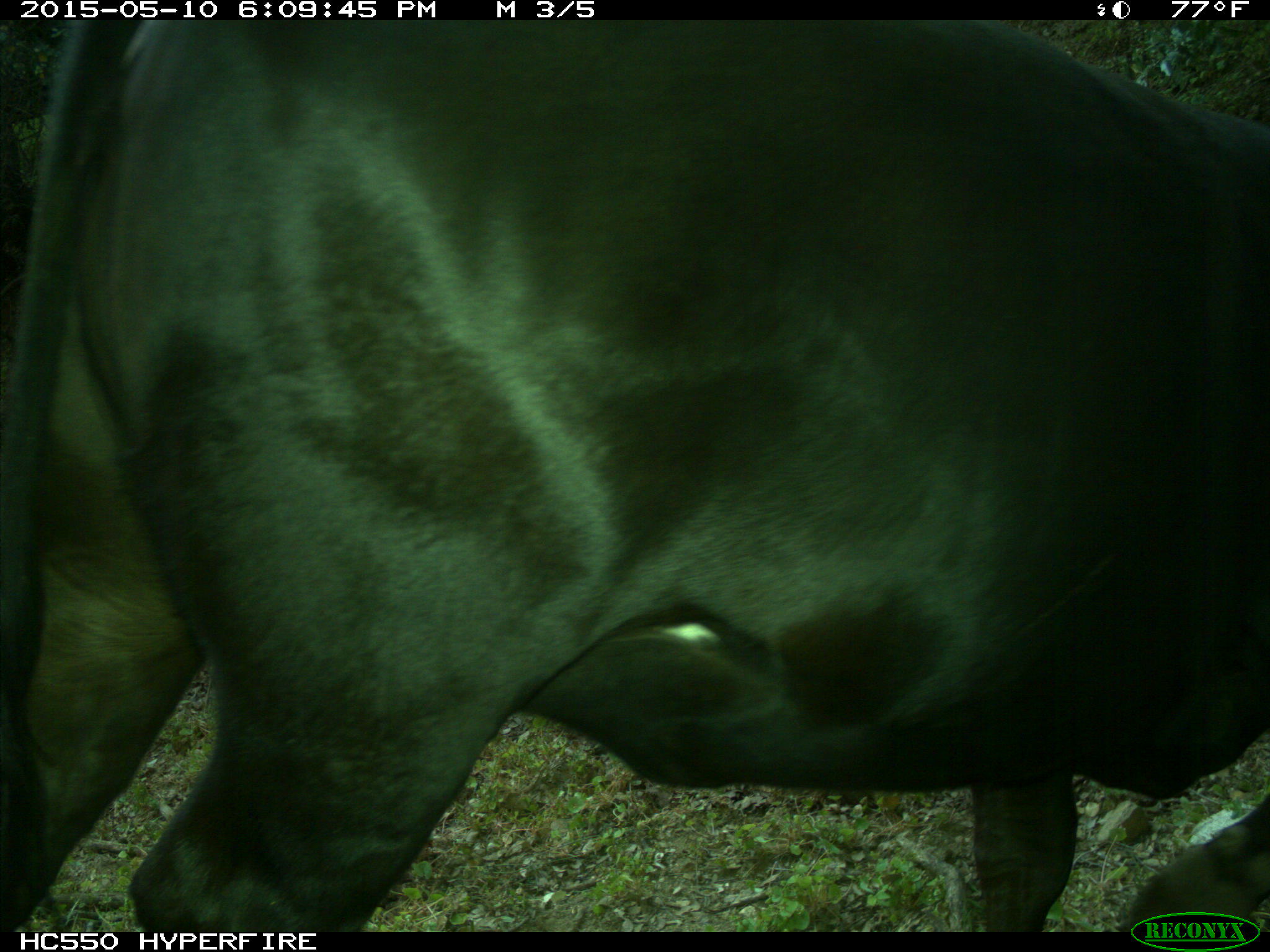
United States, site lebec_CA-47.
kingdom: Animalia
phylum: Chordata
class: Mammalia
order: Artiodactyla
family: Bovidae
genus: Bos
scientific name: Bos taurus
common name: domestic cow